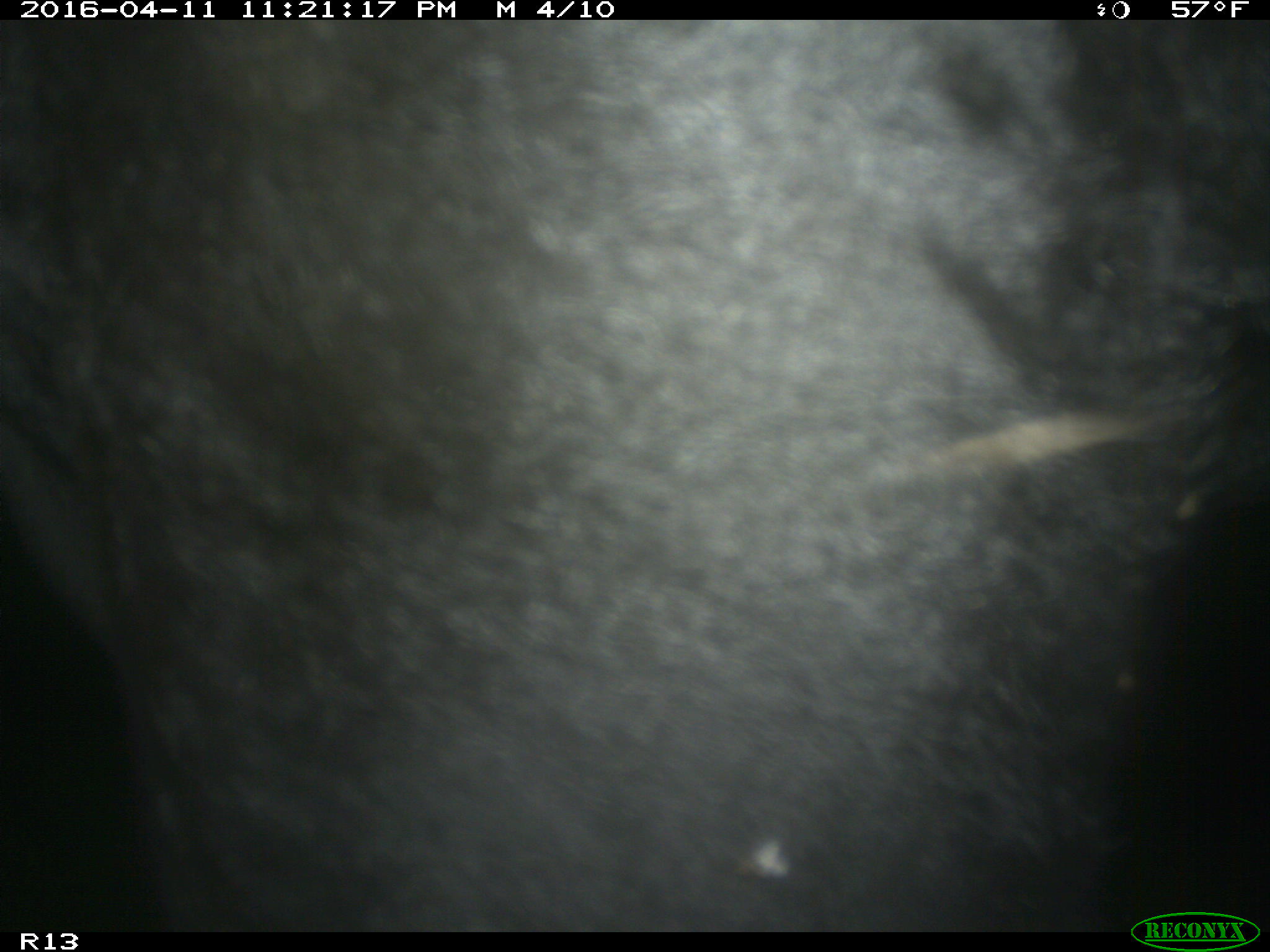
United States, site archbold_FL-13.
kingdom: Animalia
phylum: Chordata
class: Mammalia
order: Artiodactyla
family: Bovidae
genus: Bos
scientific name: Bos taurus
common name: domestic cow